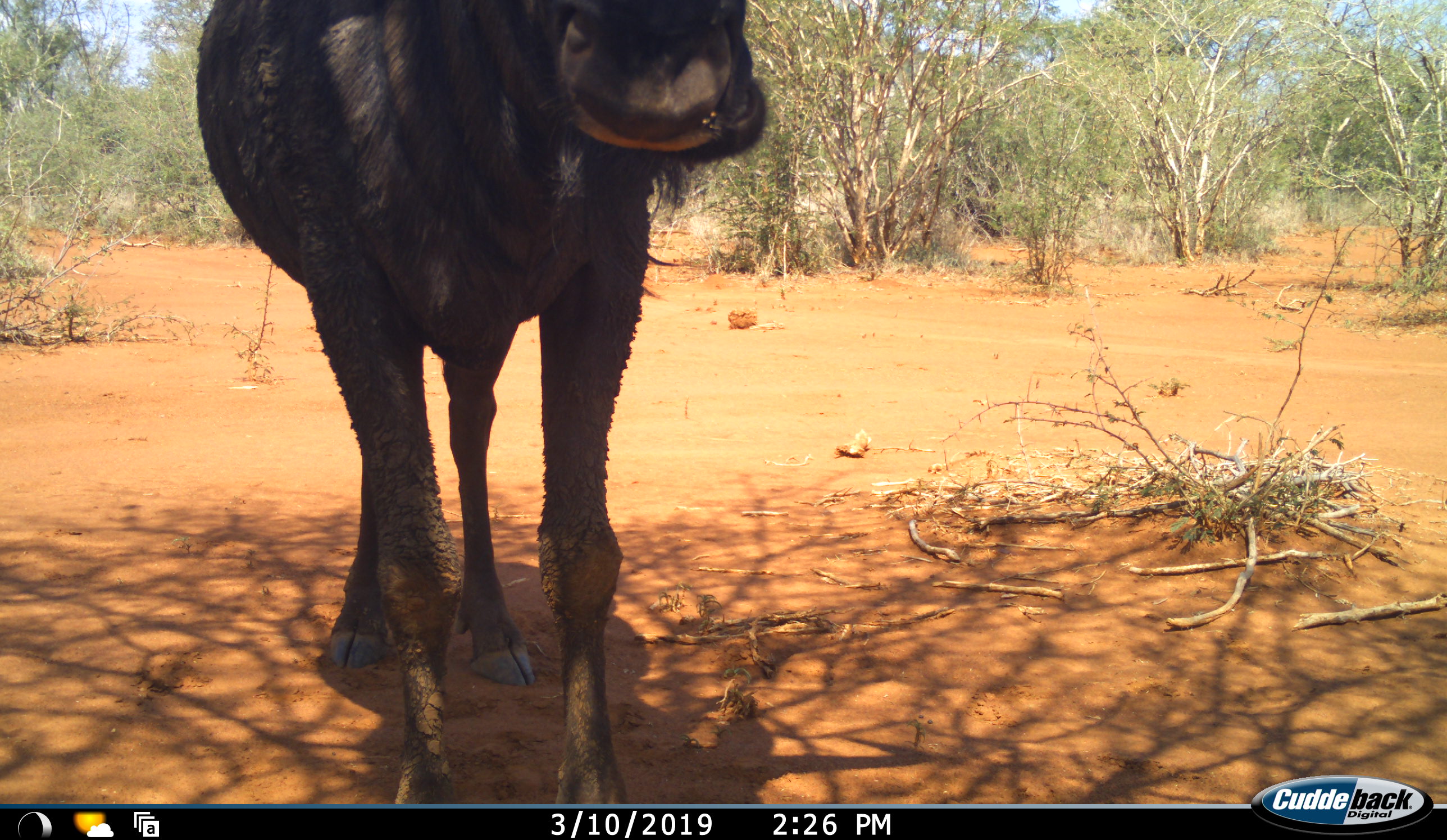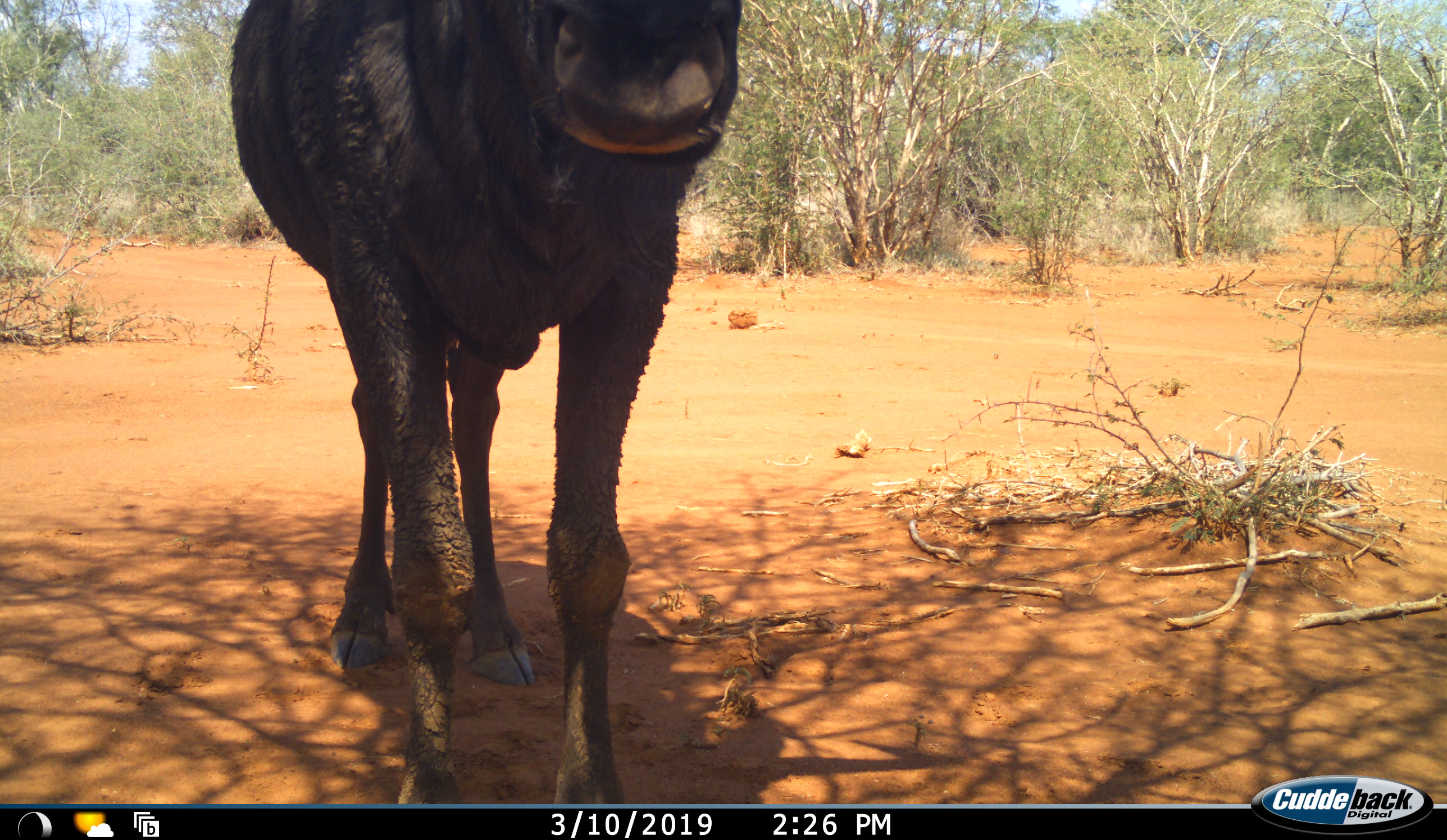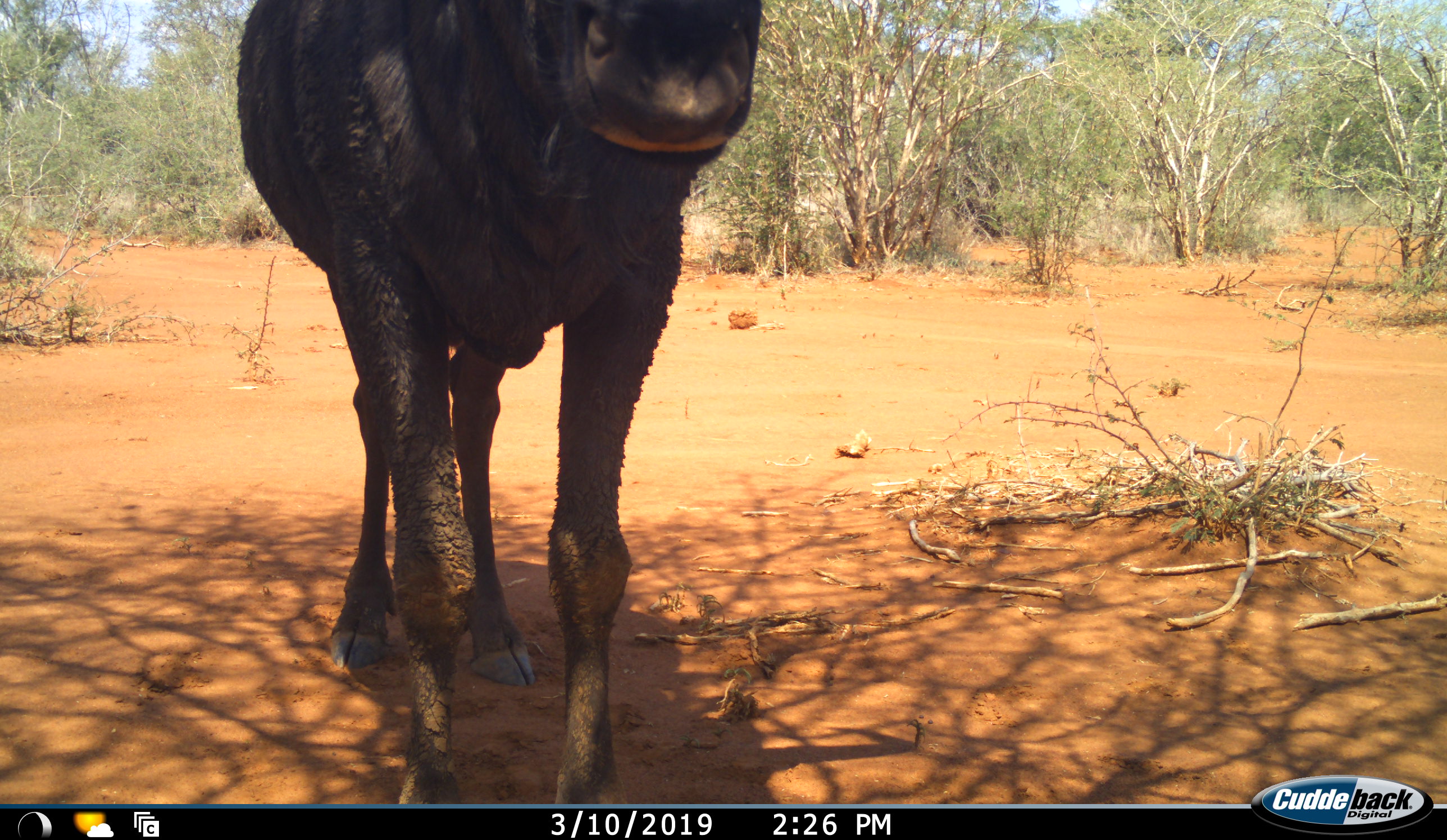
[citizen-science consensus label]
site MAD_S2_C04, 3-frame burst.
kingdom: Animalia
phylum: Chordata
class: Mammalia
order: Artiodactyla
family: Bovidae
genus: Connochaetes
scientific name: Connochaetes taurinus taurinus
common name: blue wildebeest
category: wildebeestblue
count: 1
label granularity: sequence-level